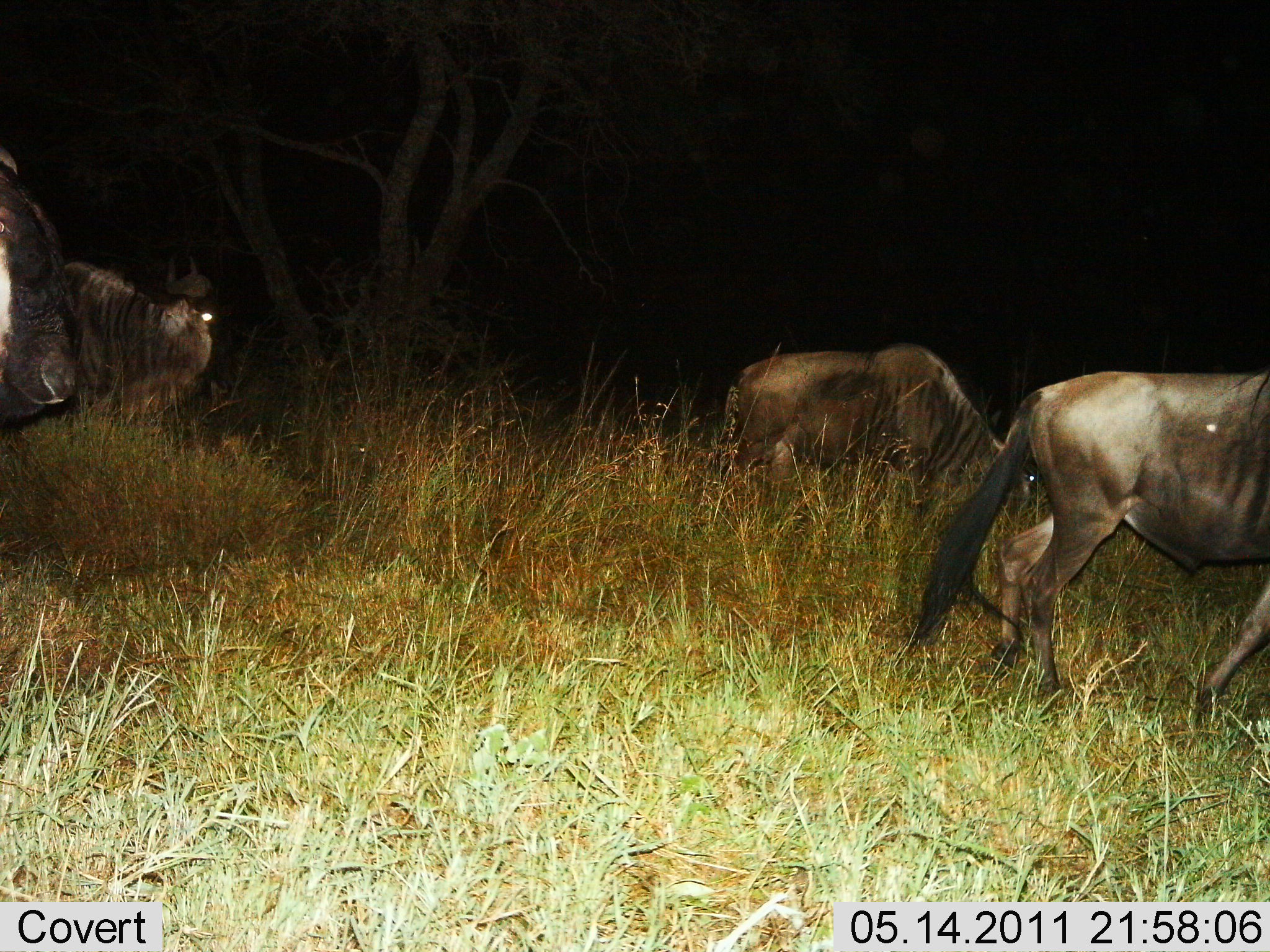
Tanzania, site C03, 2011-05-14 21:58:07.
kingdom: Animalia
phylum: Chordata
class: Mammalia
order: Artiodactyla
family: Bovidae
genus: Connochaetes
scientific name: Connochaetes taurinus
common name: blue wildebeest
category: wildebeest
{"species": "wildebeest (blue wildebeest) (Connochaetes taurinus)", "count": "4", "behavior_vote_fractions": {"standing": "44%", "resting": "0%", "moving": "78%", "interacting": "0%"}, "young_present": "0%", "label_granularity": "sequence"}